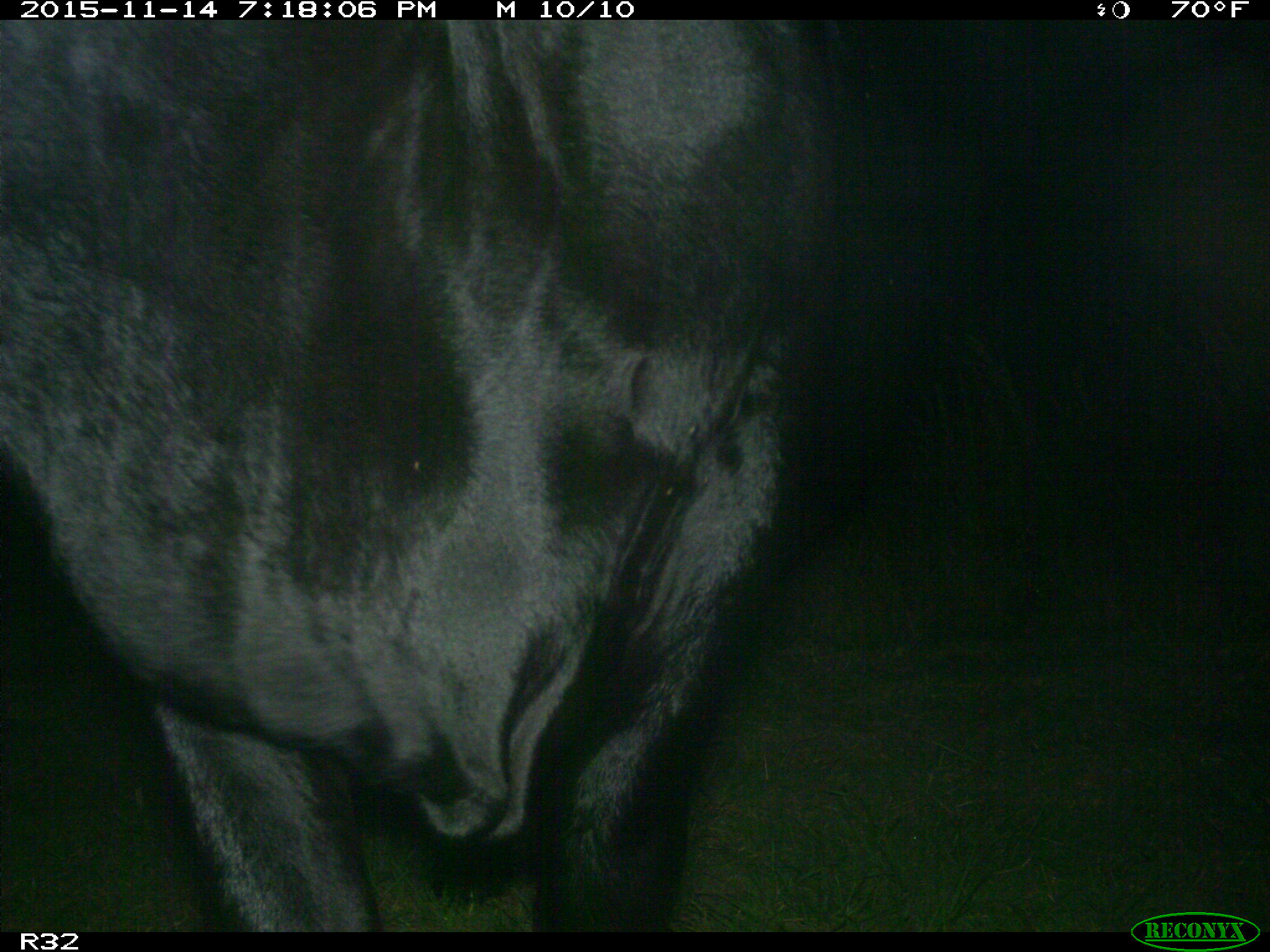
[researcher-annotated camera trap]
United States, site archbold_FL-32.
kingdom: Animalia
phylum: Chordata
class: Mammalia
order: Artiodactyla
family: Bovidae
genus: Bos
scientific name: Bos taurus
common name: domestic cow